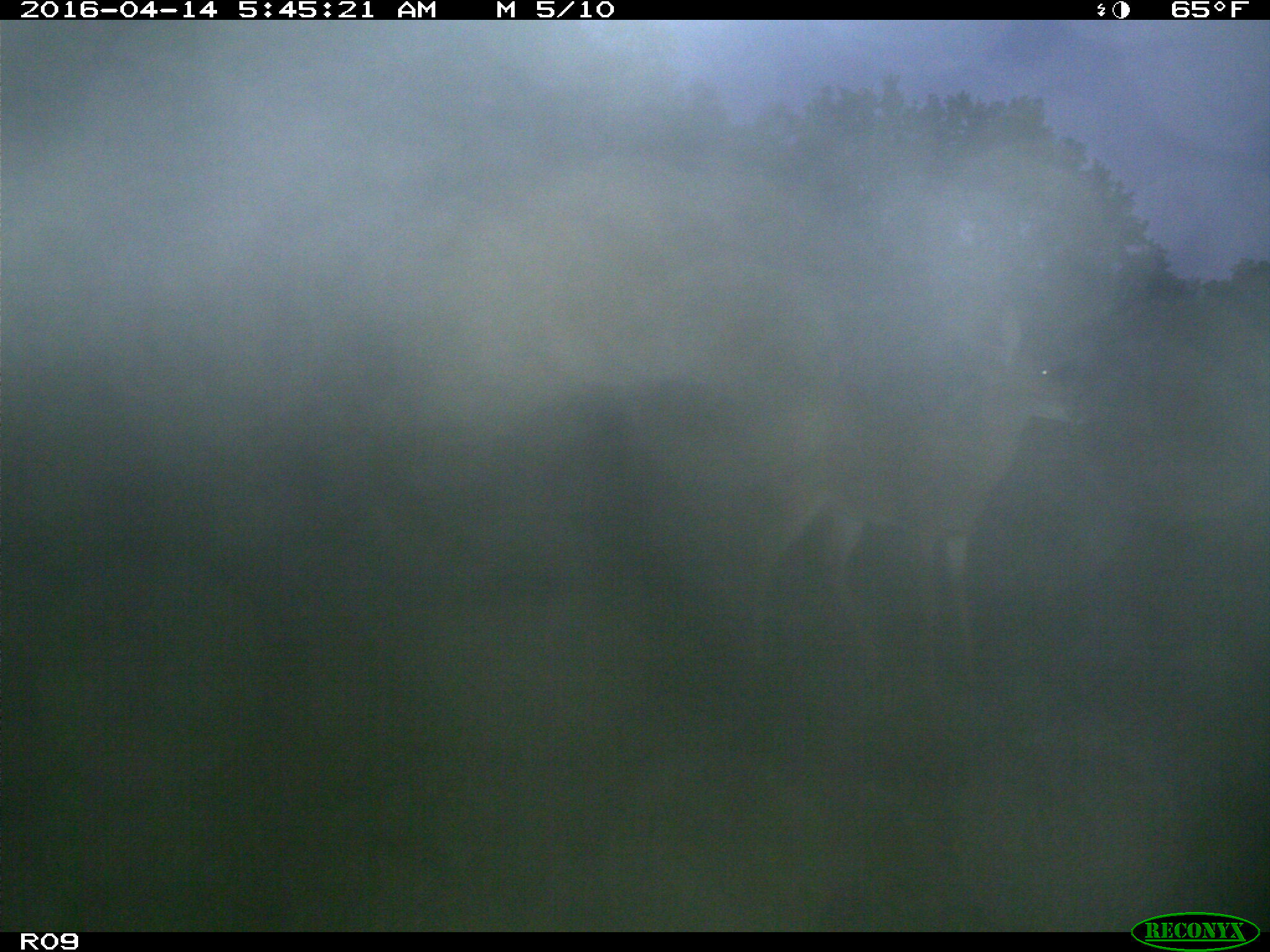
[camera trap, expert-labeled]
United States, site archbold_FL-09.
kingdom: Animalia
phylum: Chordata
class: Mammalia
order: Artiodactyla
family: Cervidae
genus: Odocoileus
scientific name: Odocoileus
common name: deer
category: unidentified deer